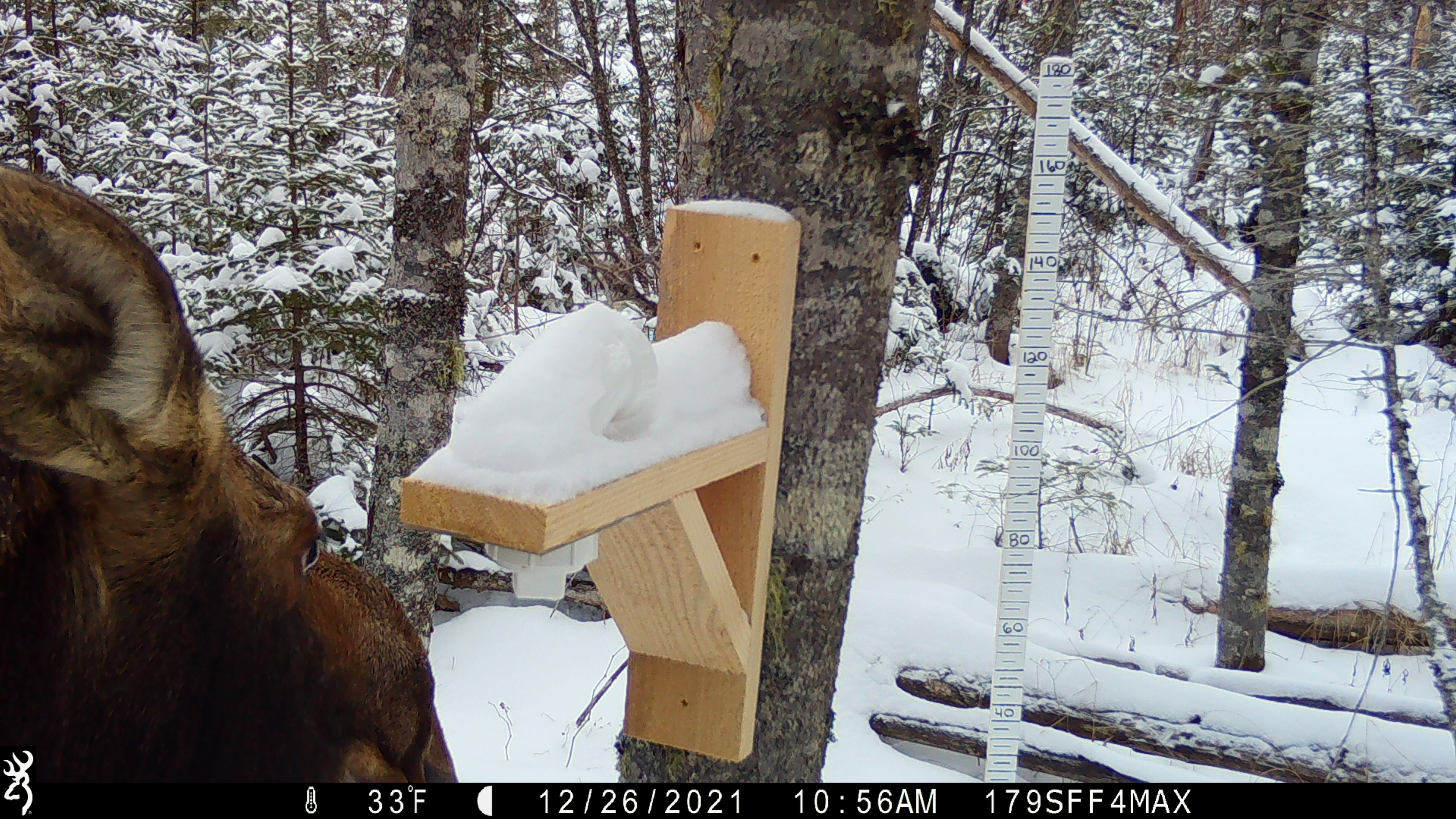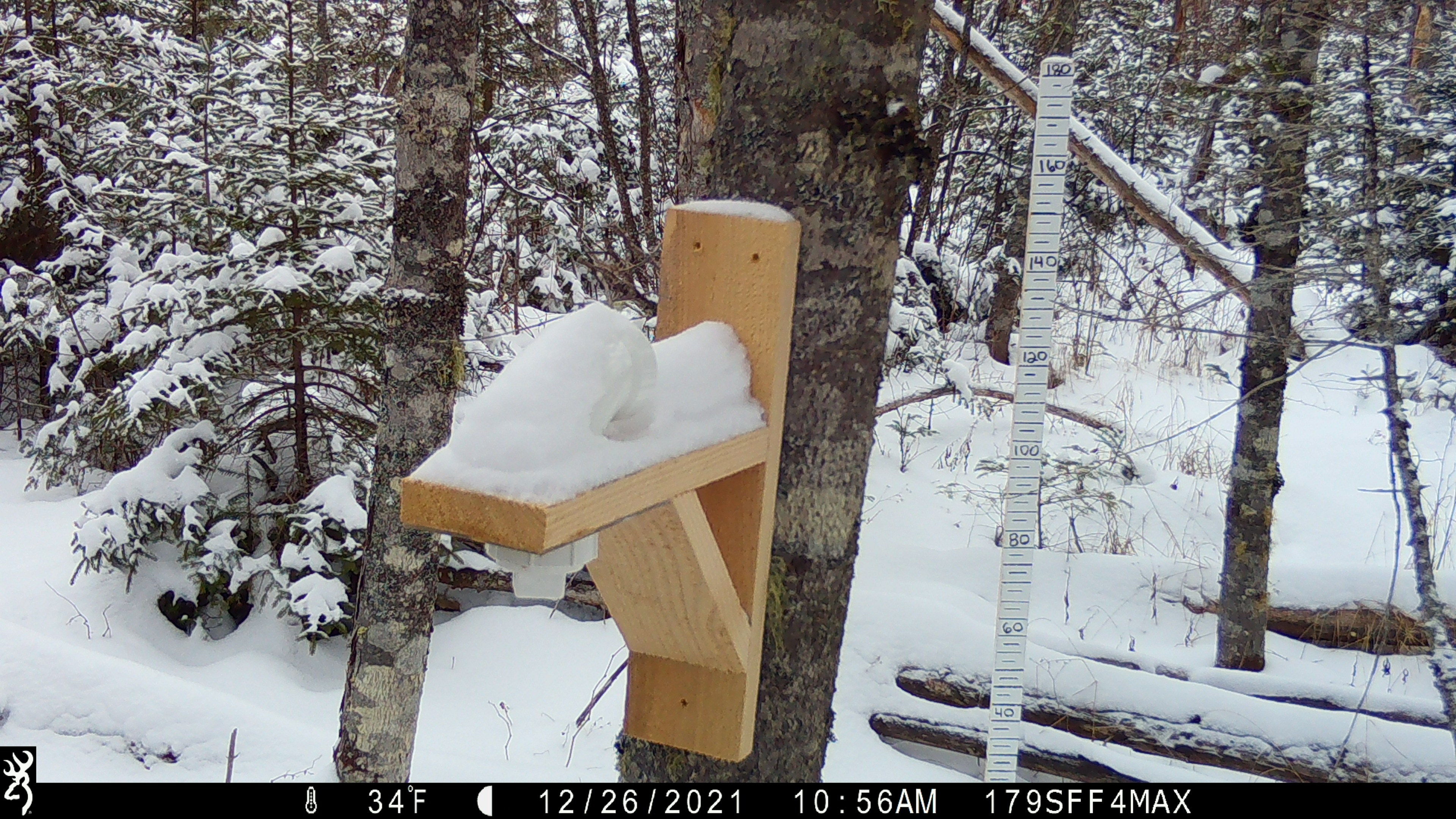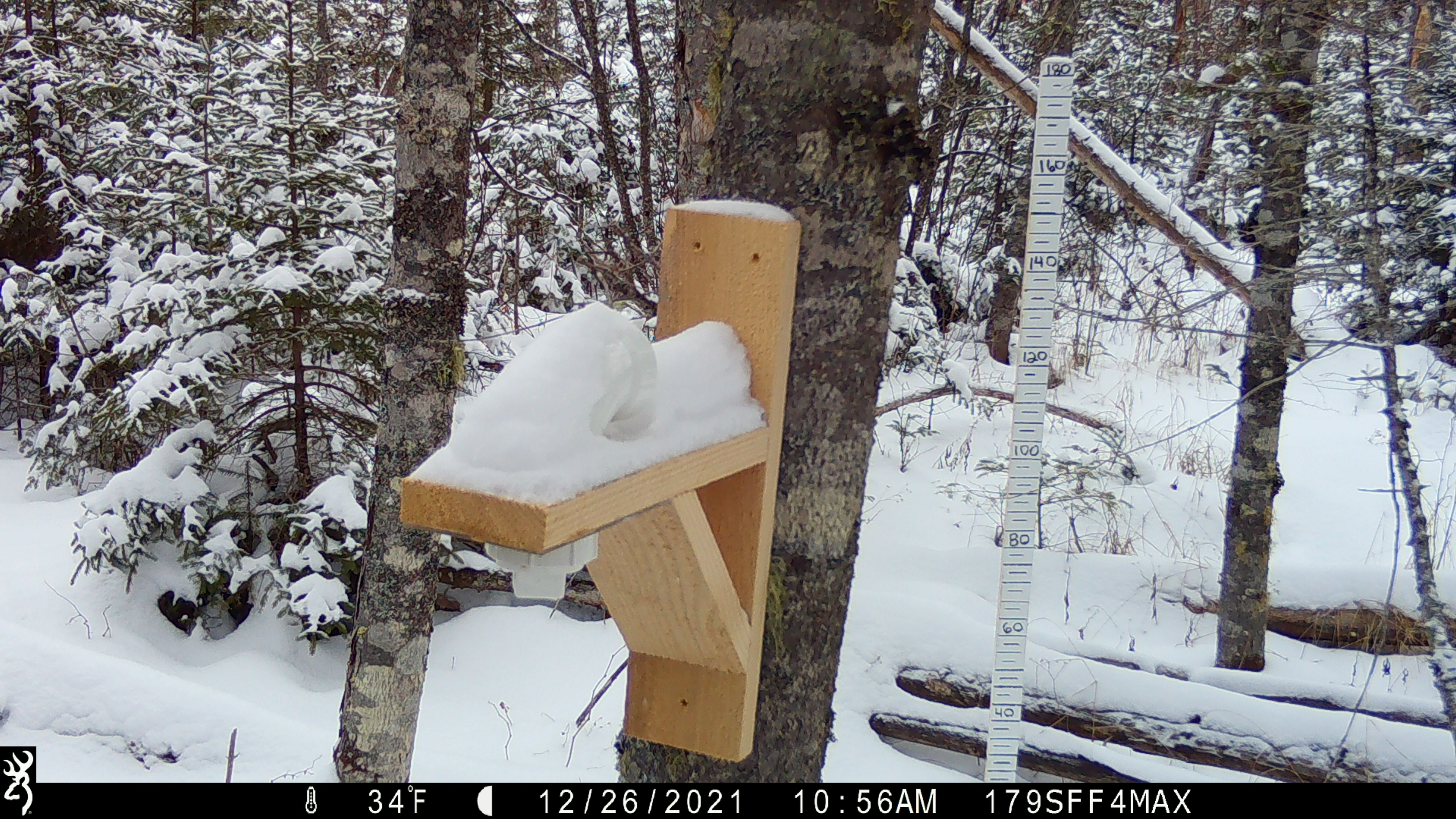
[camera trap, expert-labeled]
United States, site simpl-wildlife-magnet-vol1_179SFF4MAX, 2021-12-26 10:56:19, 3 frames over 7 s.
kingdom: Animalia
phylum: Chordata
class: Mammalia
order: Artiodactyla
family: Cervidae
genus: Alces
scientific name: Alces alces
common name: moose